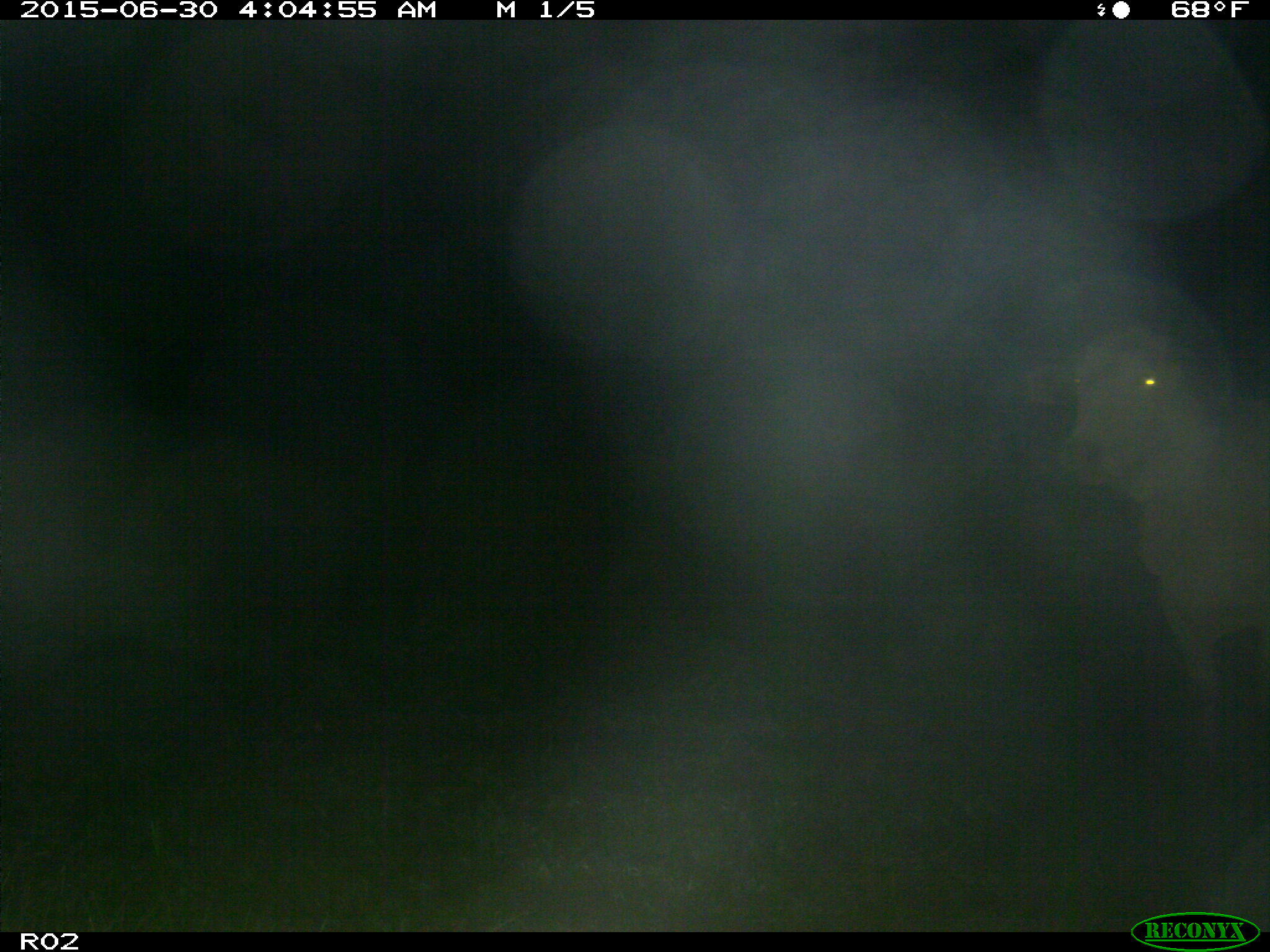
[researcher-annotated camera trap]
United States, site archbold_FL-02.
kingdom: Animalia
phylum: Chordata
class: Mammalia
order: Artiodactyla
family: Bovidae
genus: Bos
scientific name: Bos taurus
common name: domestic cow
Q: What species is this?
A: Bos taurus (domestic cow).